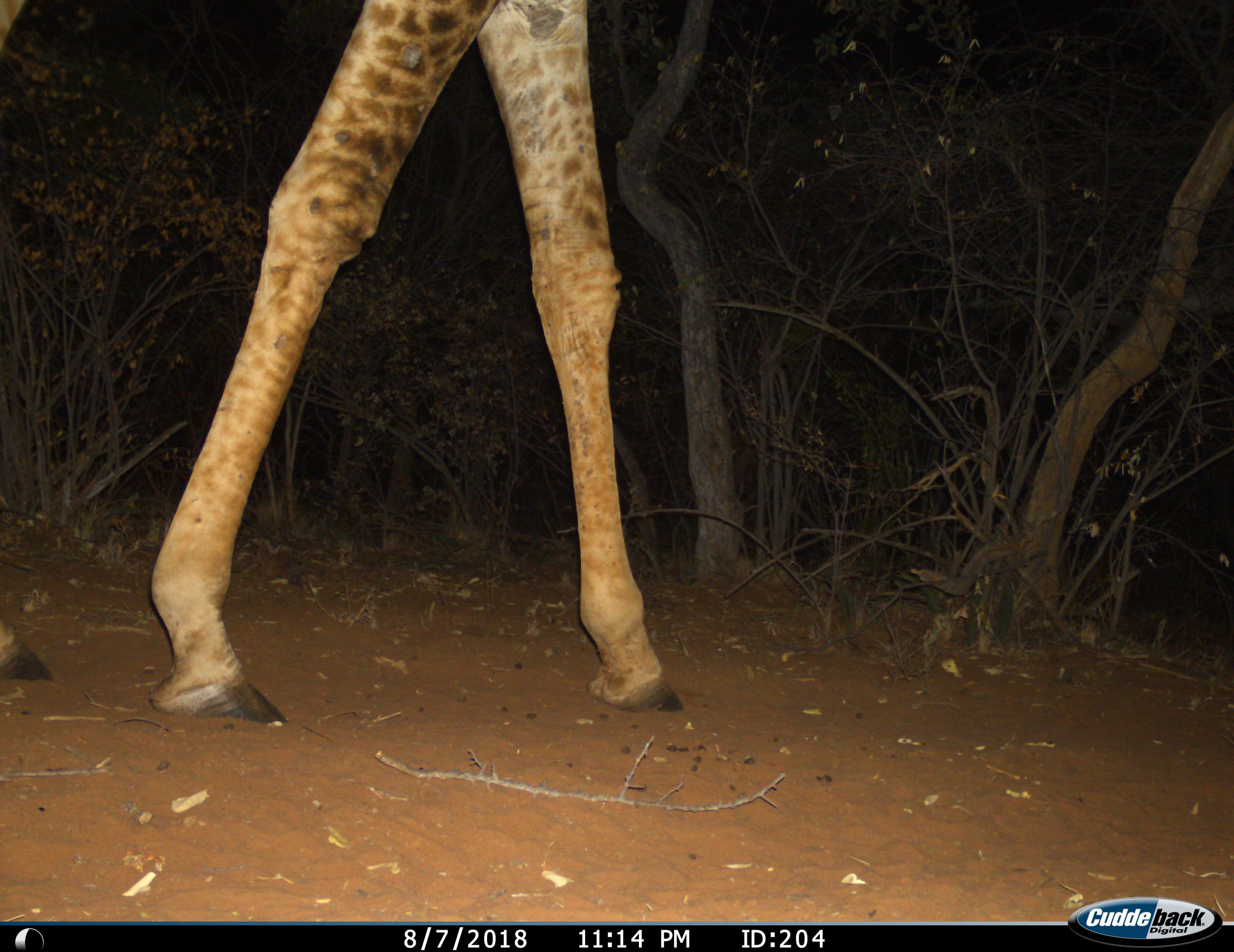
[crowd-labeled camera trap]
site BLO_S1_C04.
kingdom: Animalia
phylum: Chordata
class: Mammalia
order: Artiodactyla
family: Giraffidae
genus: Giraffa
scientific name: Giraffa camelopardalis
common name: giraffe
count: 1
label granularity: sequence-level